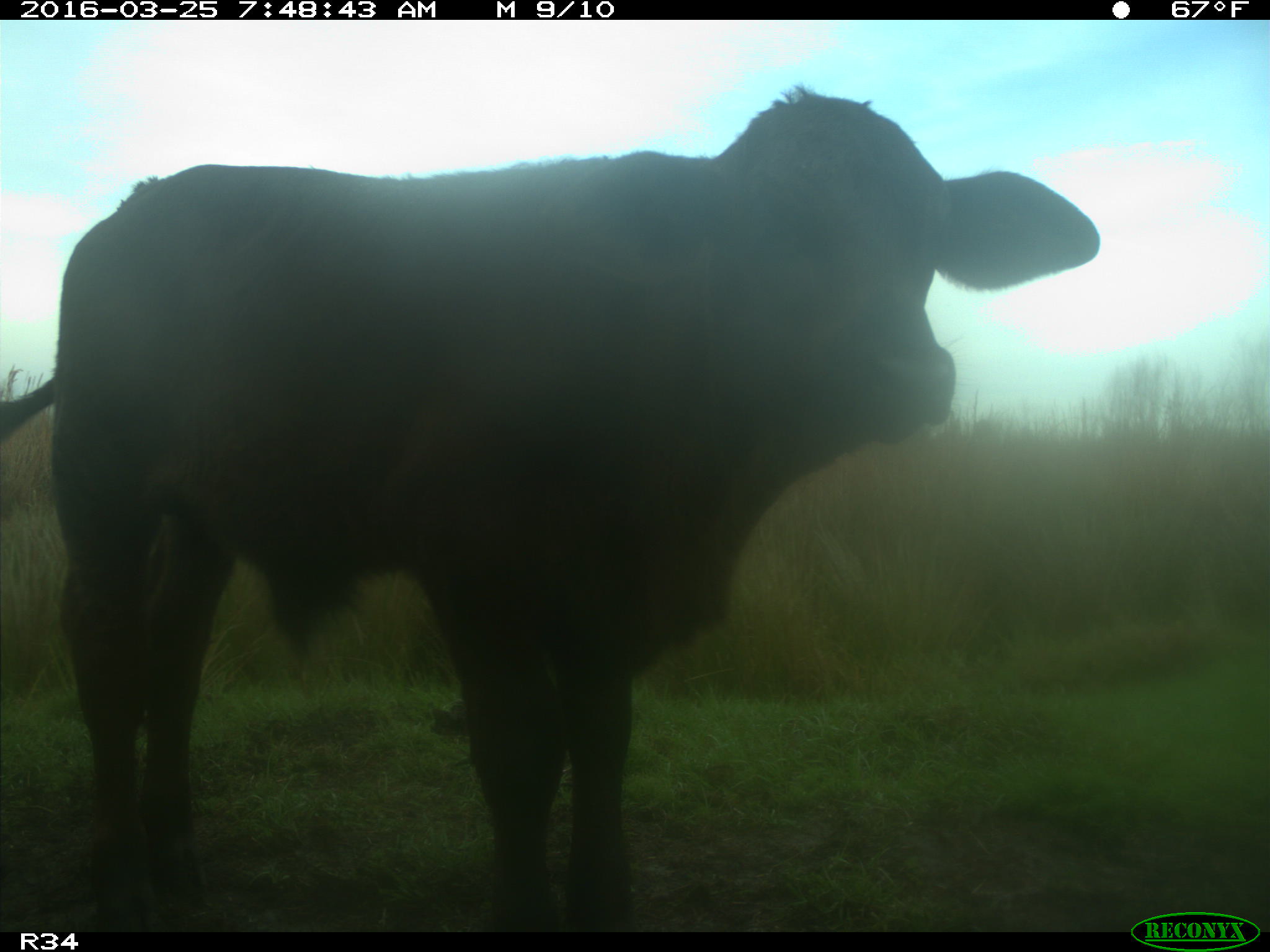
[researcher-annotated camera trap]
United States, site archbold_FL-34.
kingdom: Animalia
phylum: Chordata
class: Mammalia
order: Artiodactyla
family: Bovidae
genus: Bos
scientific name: Bos taurus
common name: domestic cow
Bos taurus (domestic cow).